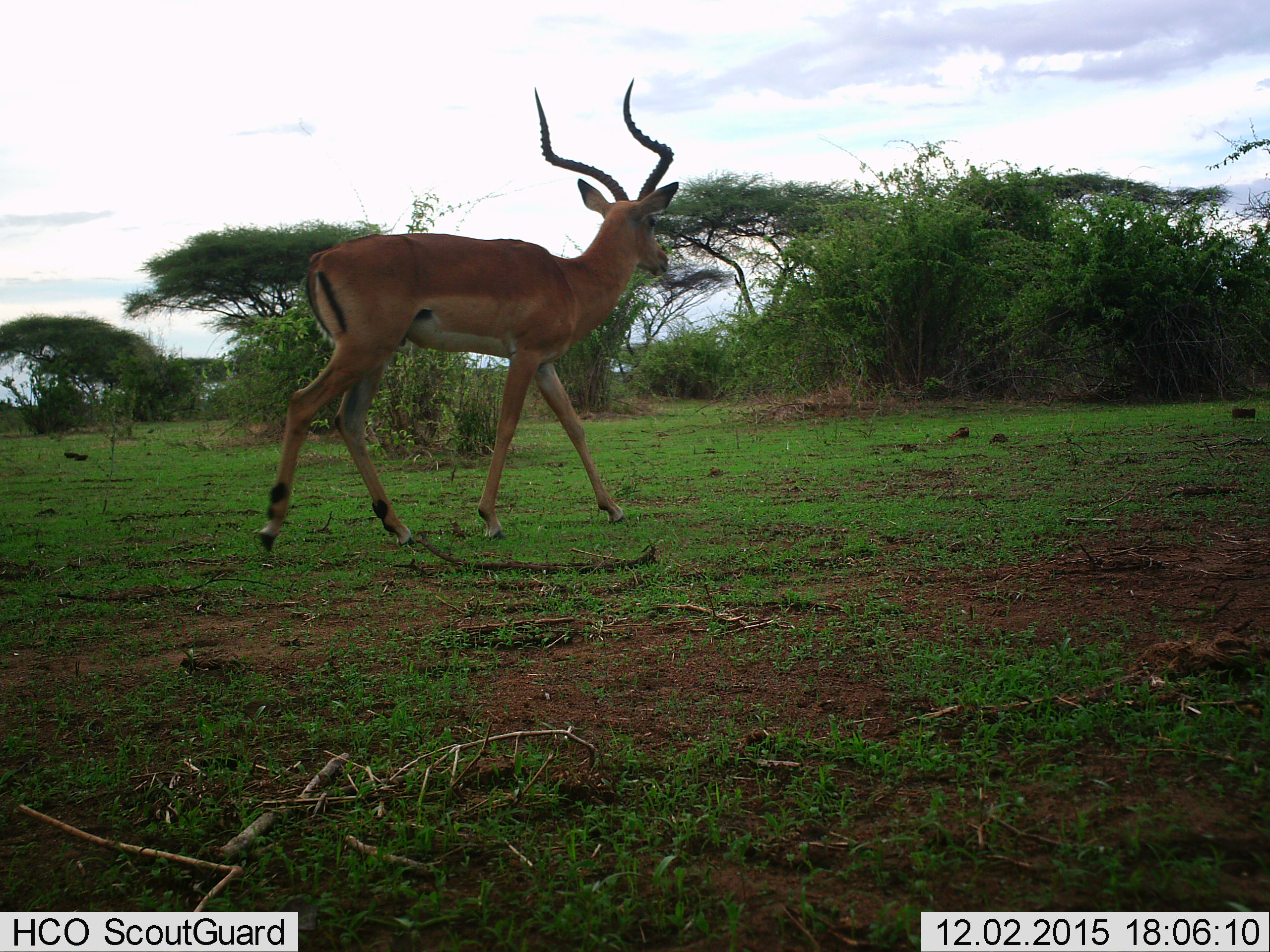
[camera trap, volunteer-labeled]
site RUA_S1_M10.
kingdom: Animalia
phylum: Chordata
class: Mammalia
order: Artiodactyla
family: Bovidae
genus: Aepyceros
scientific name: Aepyceros melampus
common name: impala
Impala (Aepyceros melampus), count 1. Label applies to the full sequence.